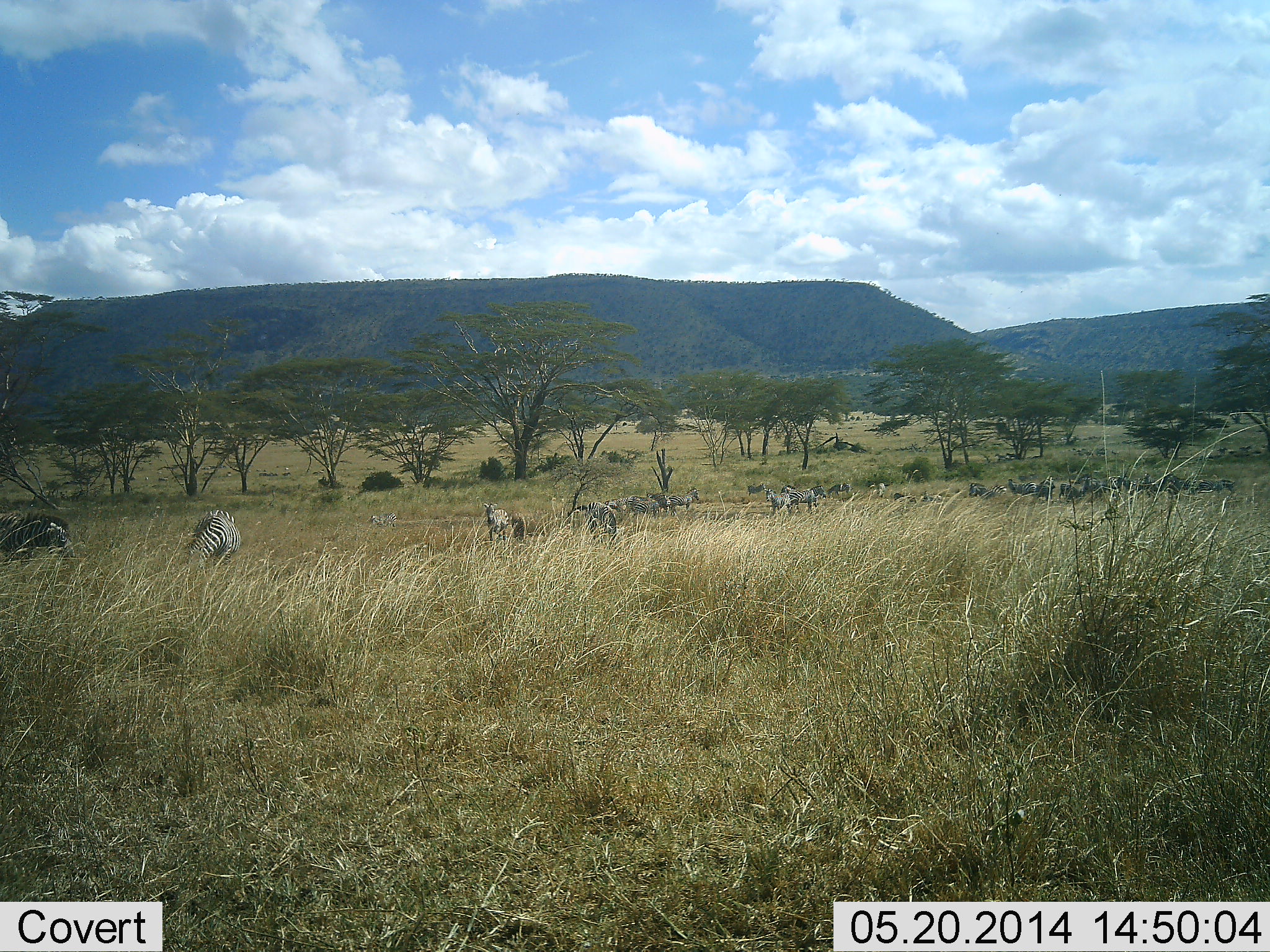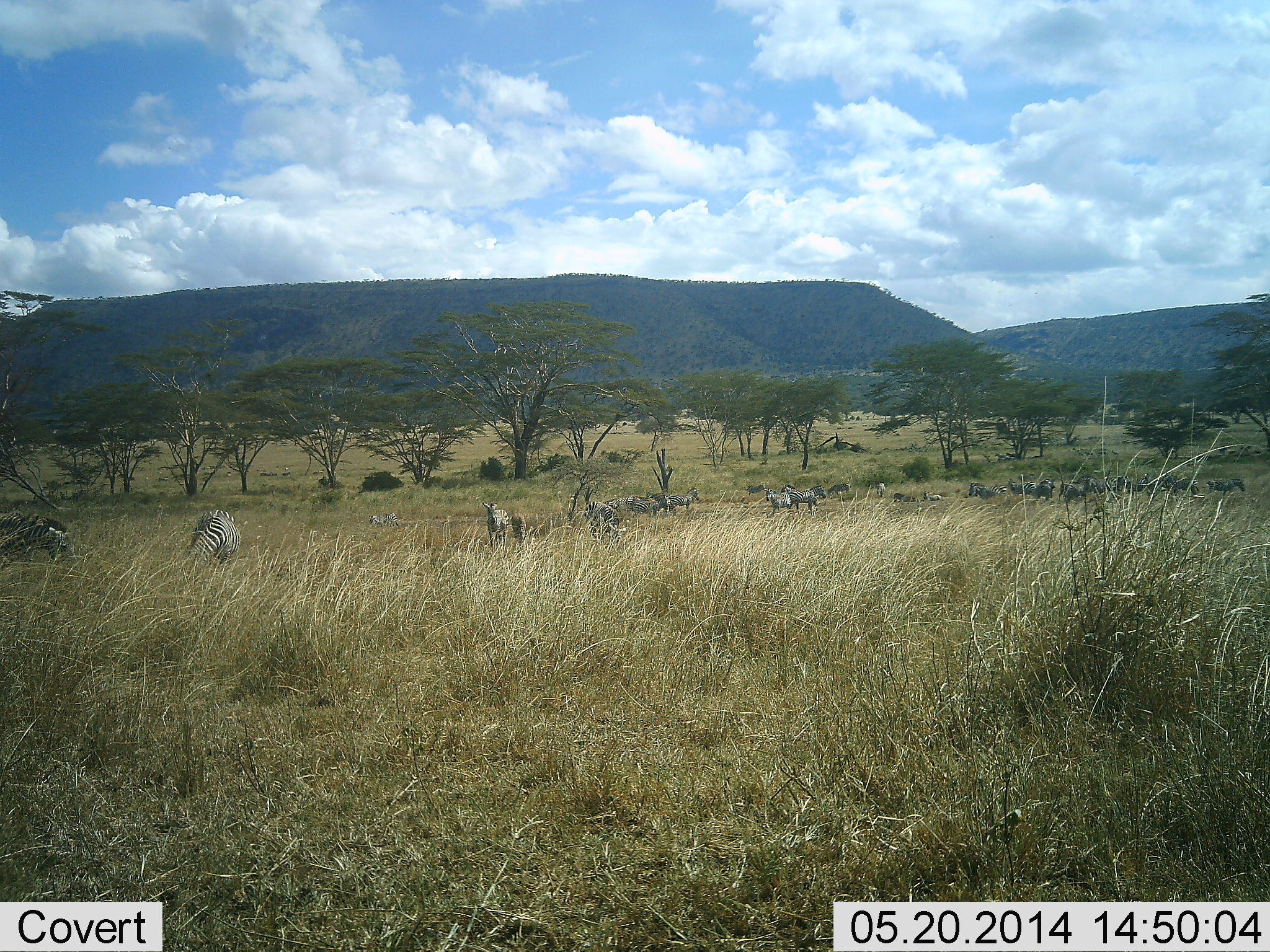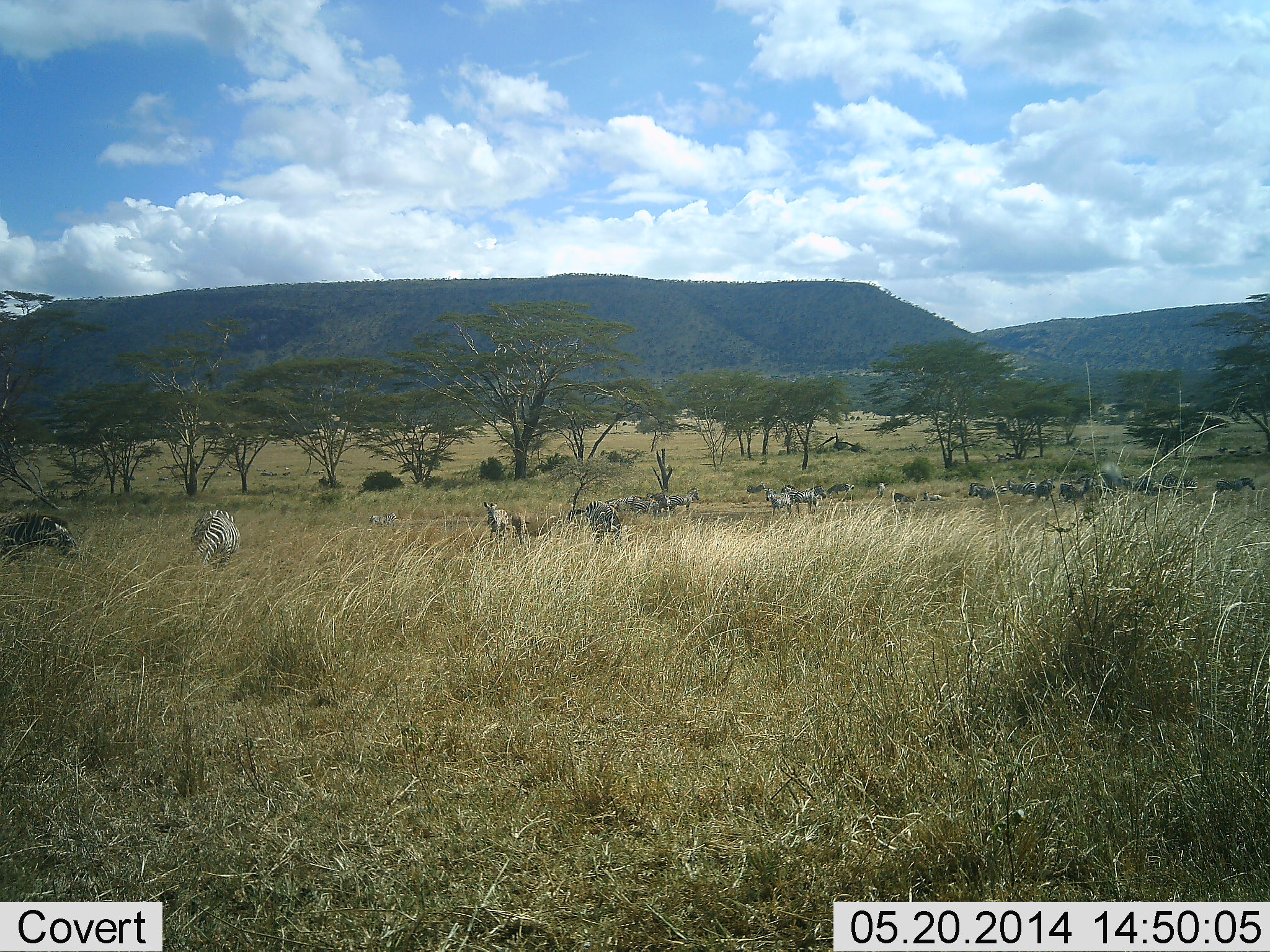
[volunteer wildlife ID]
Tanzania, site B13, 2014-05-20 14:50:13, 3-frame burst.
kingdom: Animalia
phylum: Chordata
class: Mammalia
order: Perissodactyla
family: Equidae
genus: Equus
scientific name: Equus quagga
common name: plains zebra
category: zebra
Zebra (plains zebra) (Equus quagga), count 11-50. Behavior (volunteer vote fractions): standing 55%, resting 0%, moving 9%, interacting 0%. Young present (vote fraction): 9%. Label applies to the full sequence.